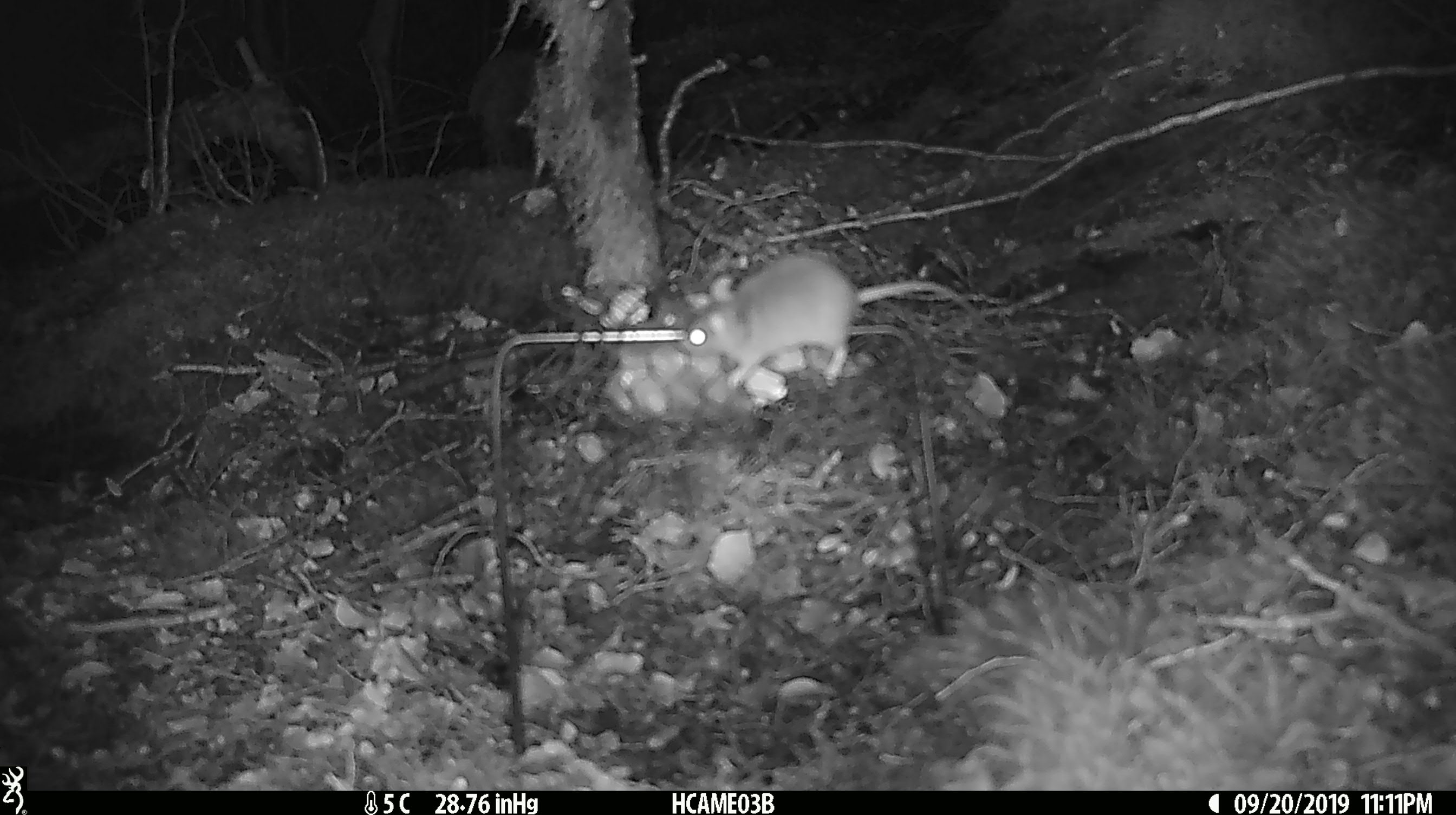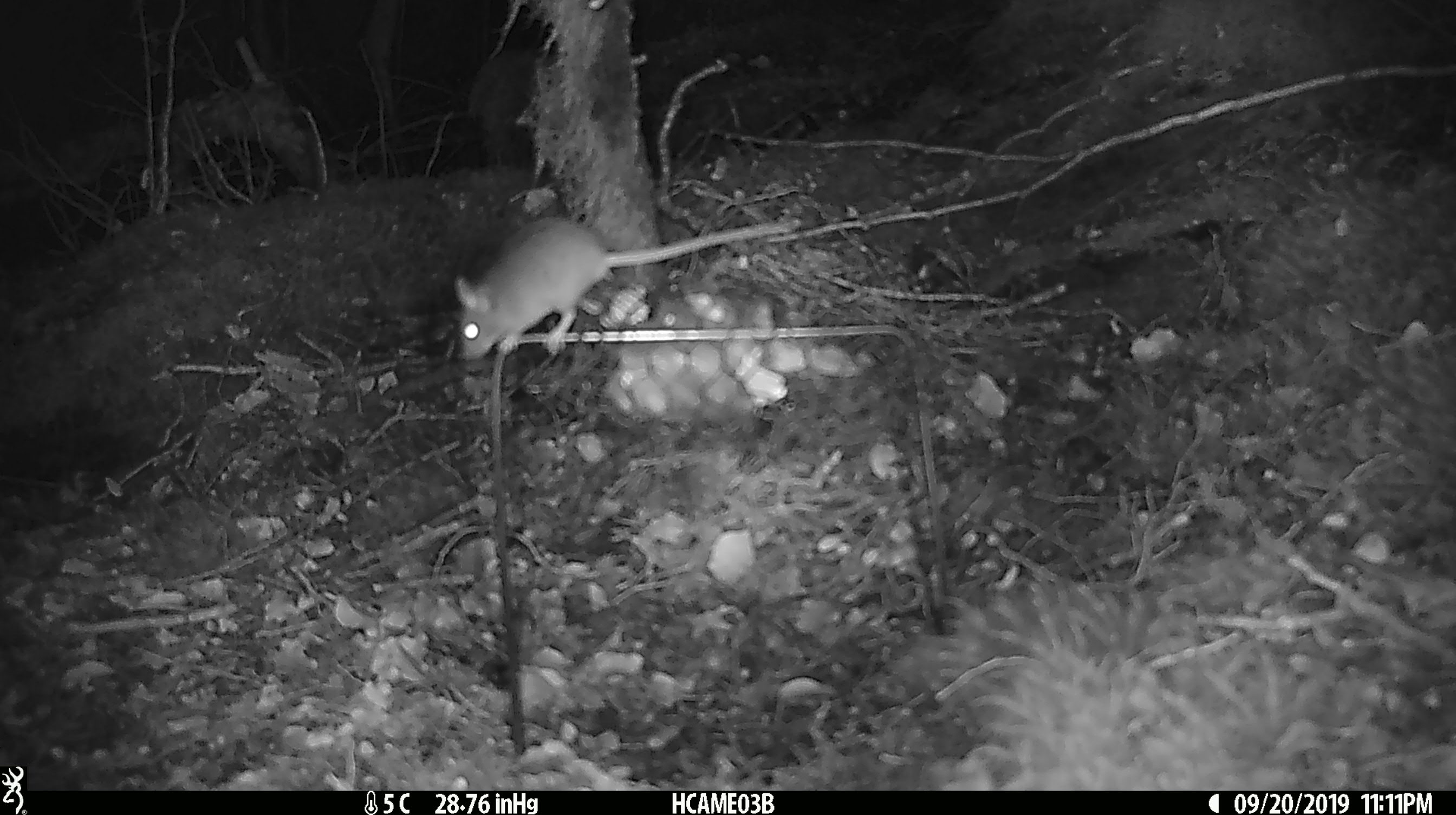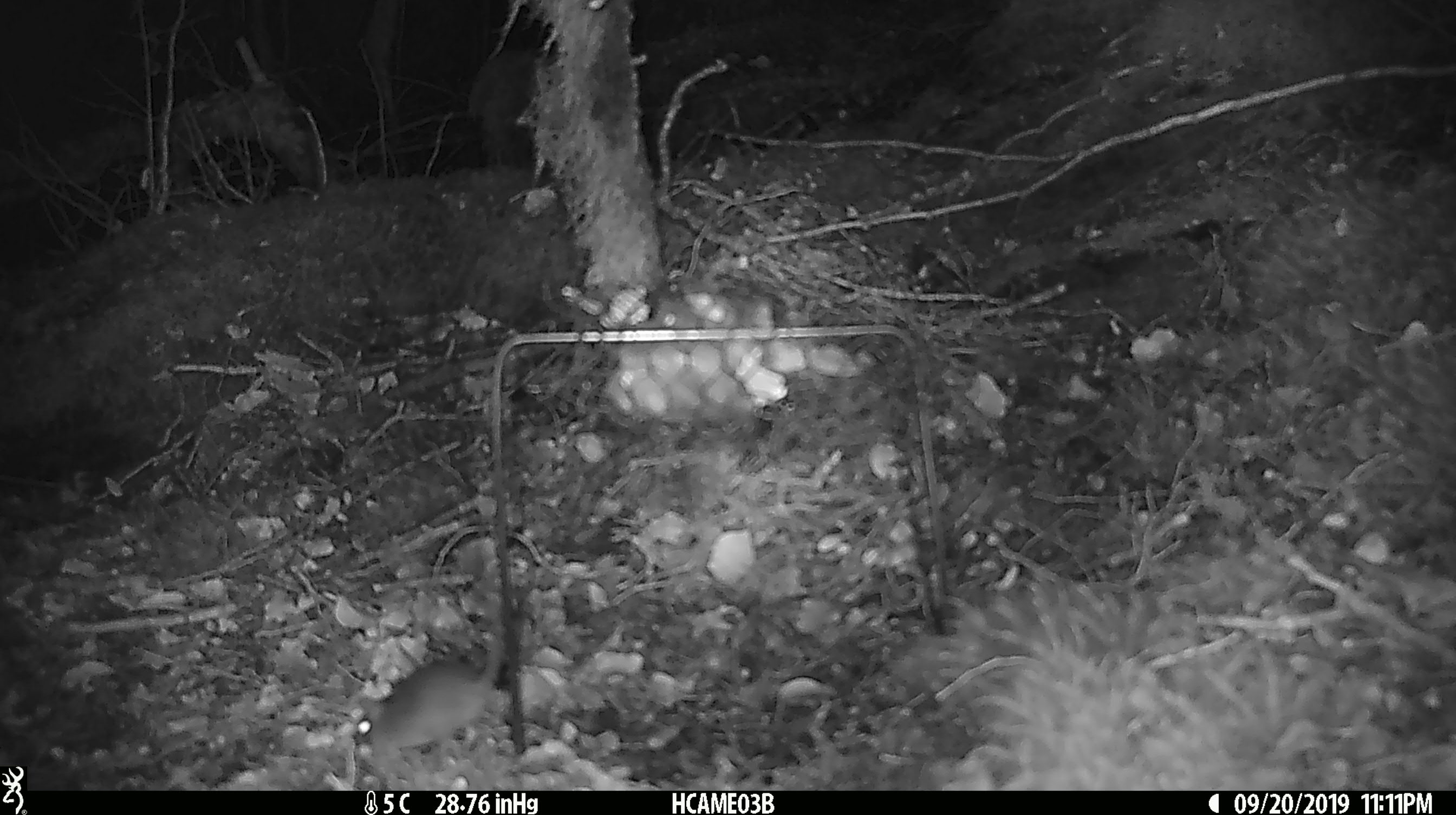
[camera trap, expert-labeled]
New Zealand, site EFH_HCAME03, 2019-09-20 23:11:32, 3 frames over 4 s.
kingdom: Animalia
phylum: Chordata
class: Mammalia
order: Rodentia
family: Muridae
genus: Mus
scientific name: Mus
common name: mouse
Mouse (Mus).